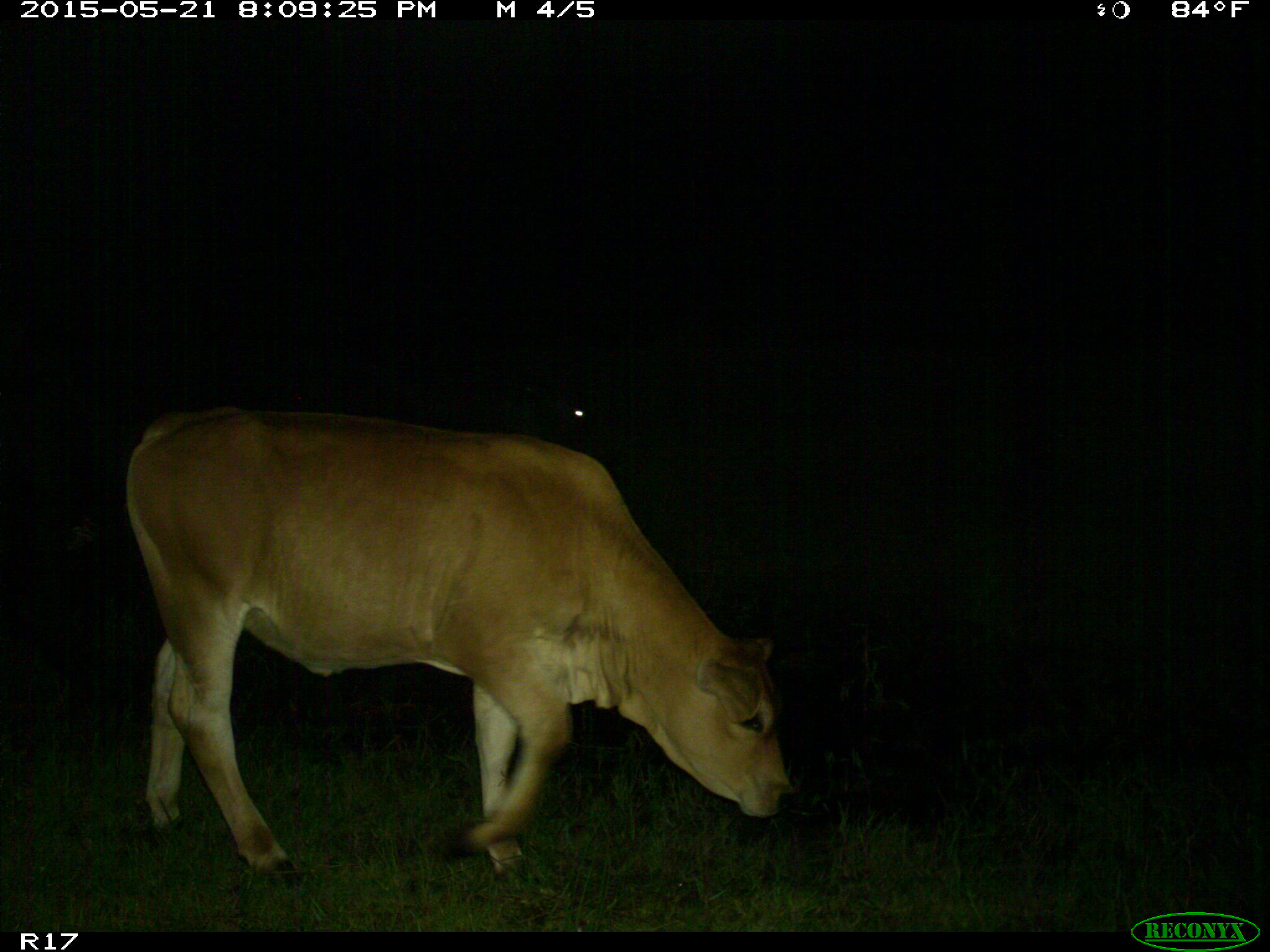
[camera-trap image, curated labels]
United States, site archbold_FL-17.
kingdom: Animalia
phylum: Chordata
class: Mammalia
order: Artiodactyla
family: Bovidae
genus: Bos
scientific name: Bos taurus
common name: domestic cow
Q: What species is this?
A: Bos taurus (domestic cow).